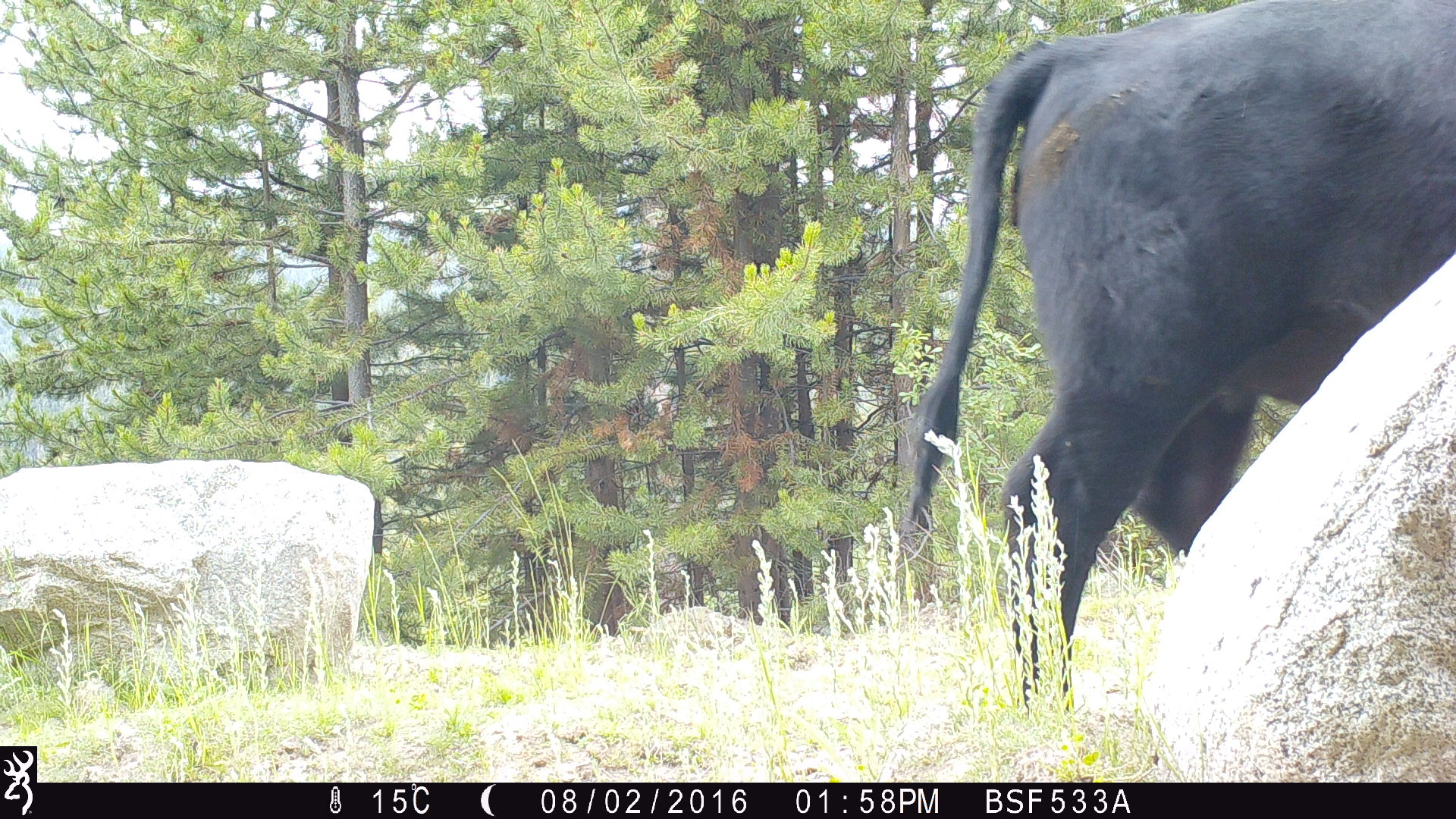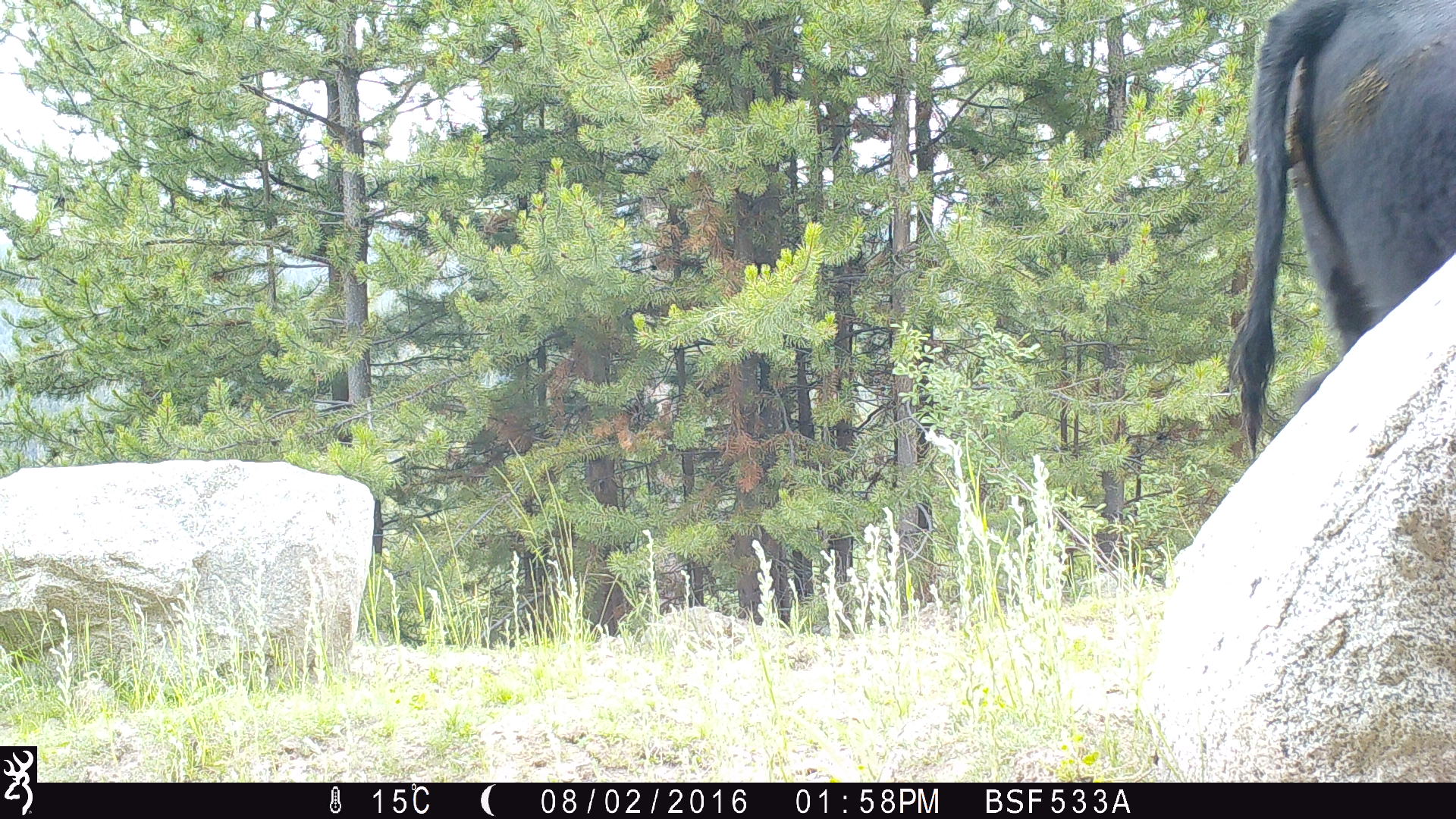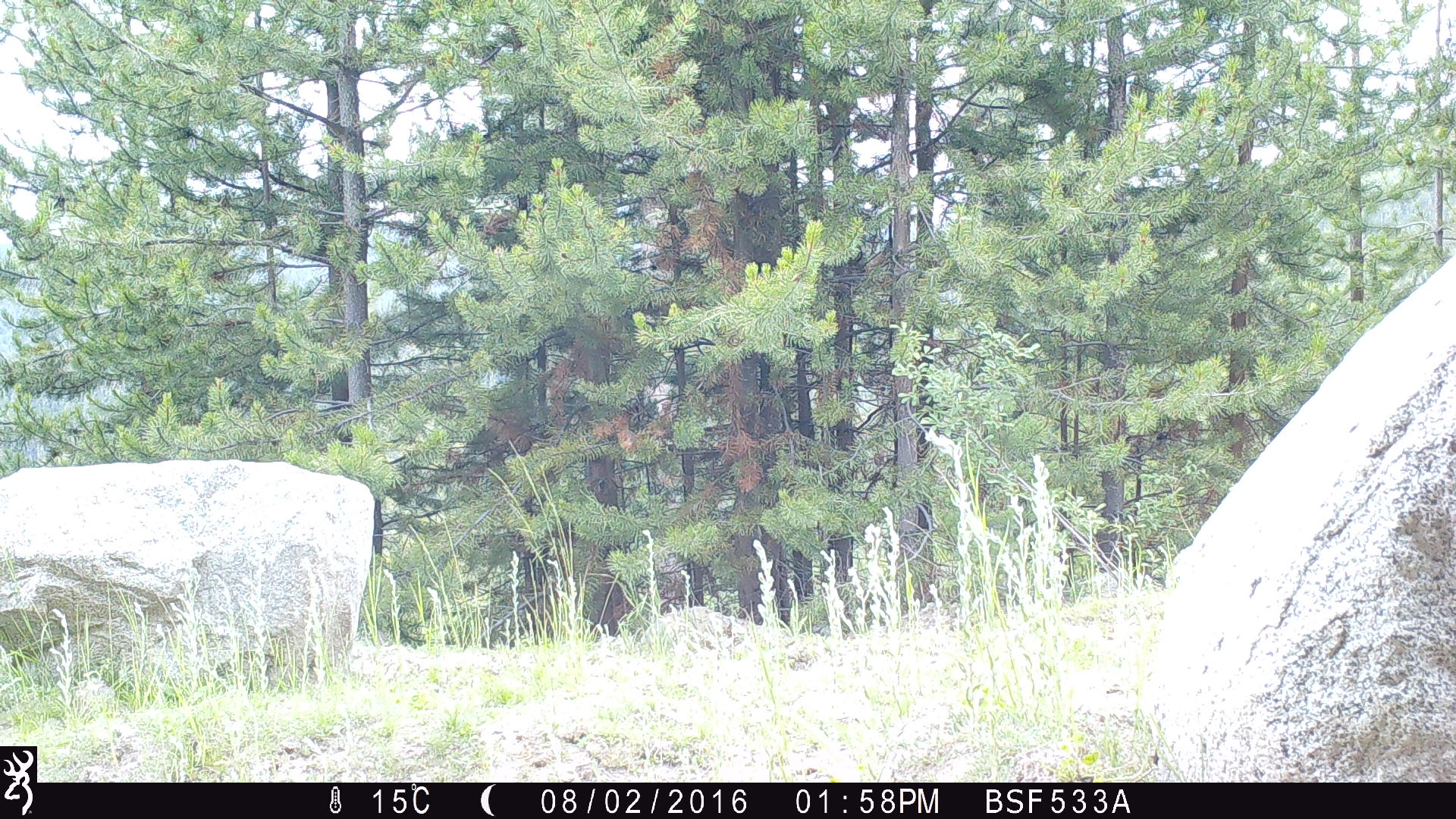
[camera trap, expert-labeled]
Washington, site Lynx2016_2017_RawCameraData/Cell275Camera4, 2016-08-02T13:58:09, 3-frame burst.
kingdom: Animalia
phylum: Chordata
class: Mammalia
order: Artiodactyla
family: Bovidae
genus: Bos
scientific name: Bos taurus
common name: domestic cattle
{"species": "domestic cattle (Bos taurus)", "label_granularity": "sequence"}